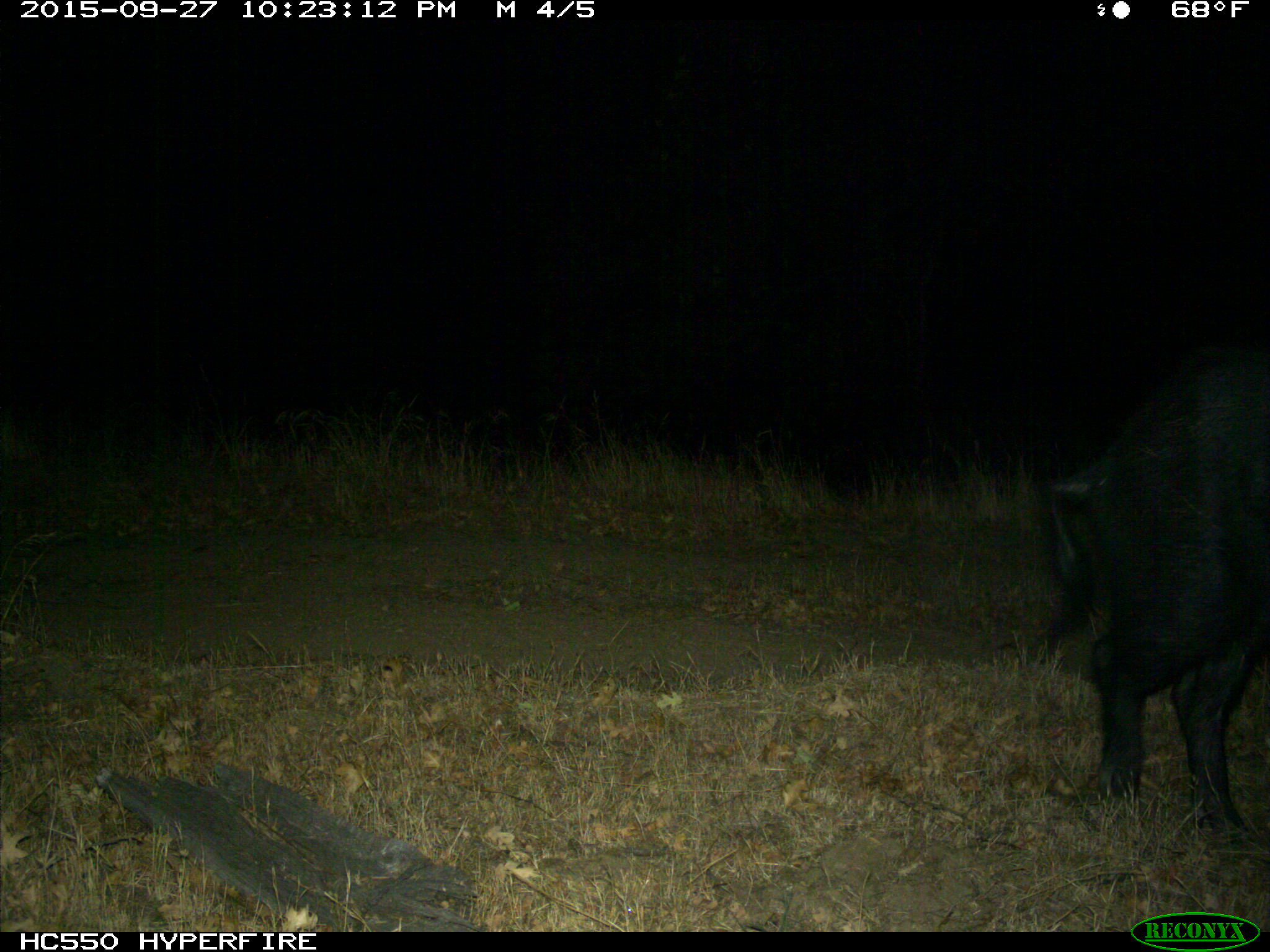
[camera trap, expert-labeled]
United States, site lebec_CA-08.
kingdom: Animalia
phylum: Chordata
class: Mammalia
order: Artiodactyla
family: Suidae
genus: Sus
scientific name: Sus scrofa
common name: wild boar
Sus scrofa (wild boar).